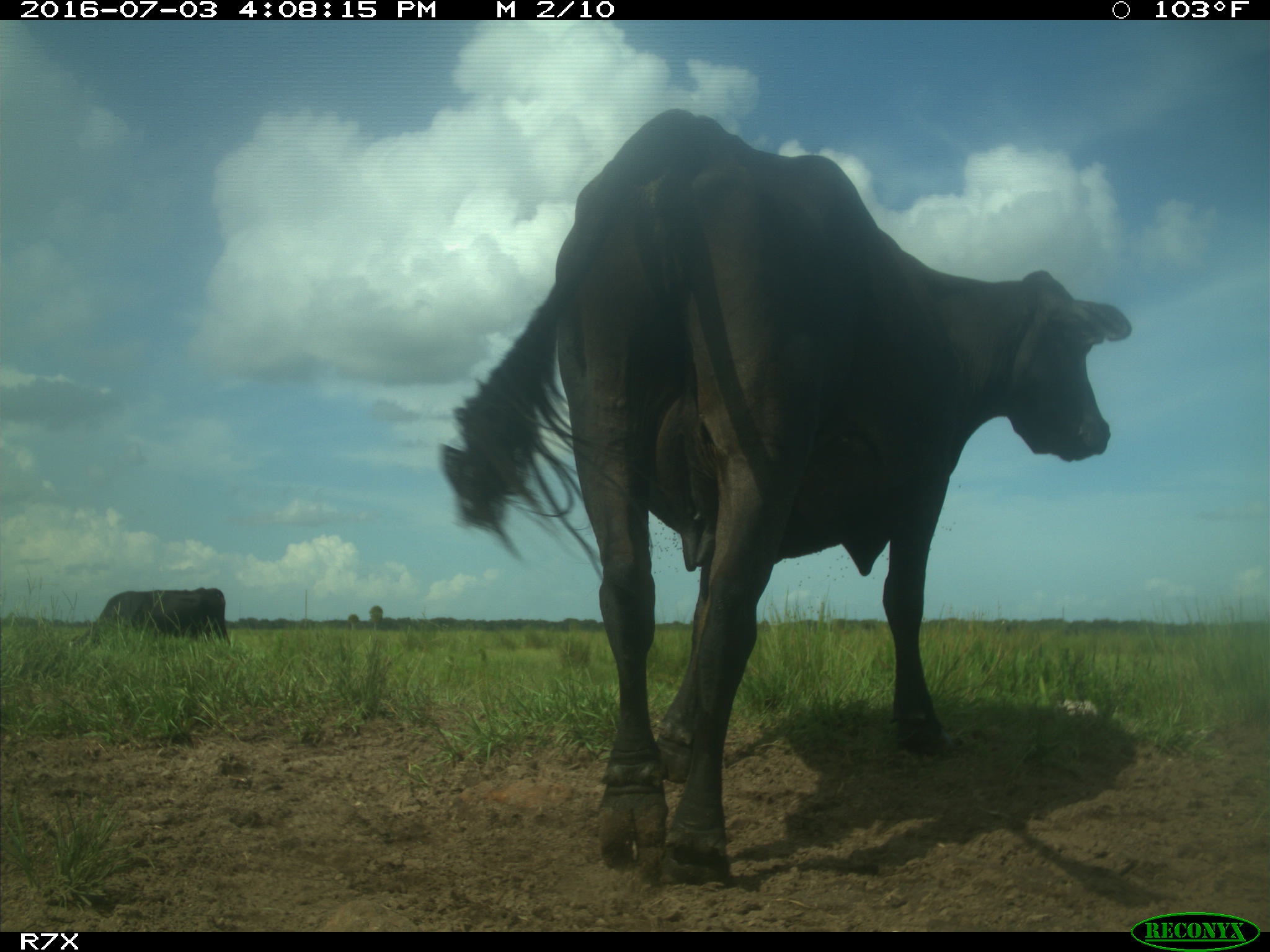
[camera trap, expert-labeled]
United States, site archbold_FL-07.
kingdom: Animalia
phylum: Chordata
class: Mammalia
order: Artiodactyla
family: Bovidae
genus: Bos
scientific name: Bos taurus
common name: domestic cow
Bos taurus (domestic cow).